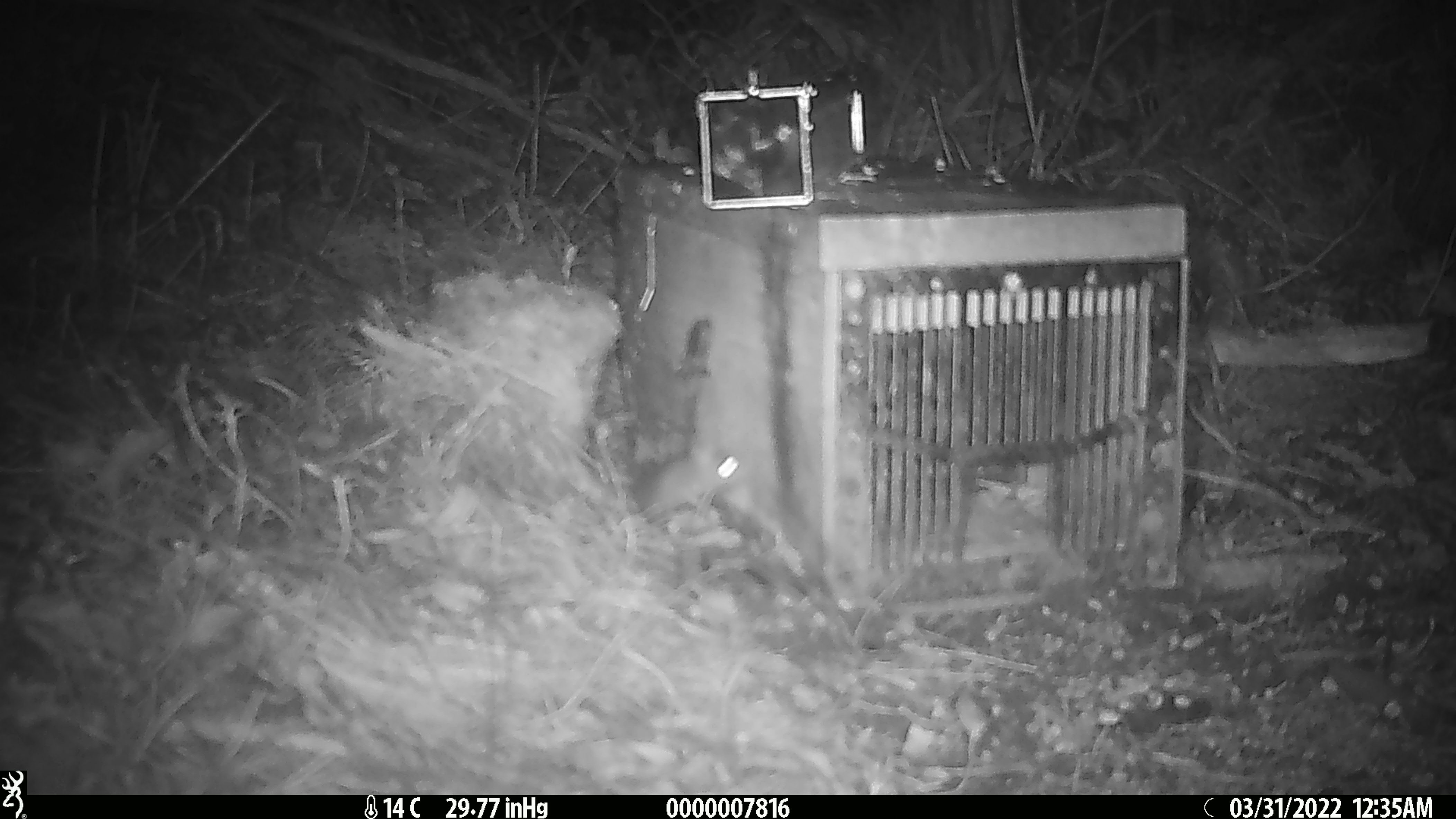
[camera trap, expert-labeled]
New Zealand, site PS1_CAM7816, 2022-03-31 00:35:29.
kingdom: Animalia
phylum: Chordata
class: Mammalia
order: Rodentia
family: Muridae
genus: Mus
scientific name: Mus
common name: mouse